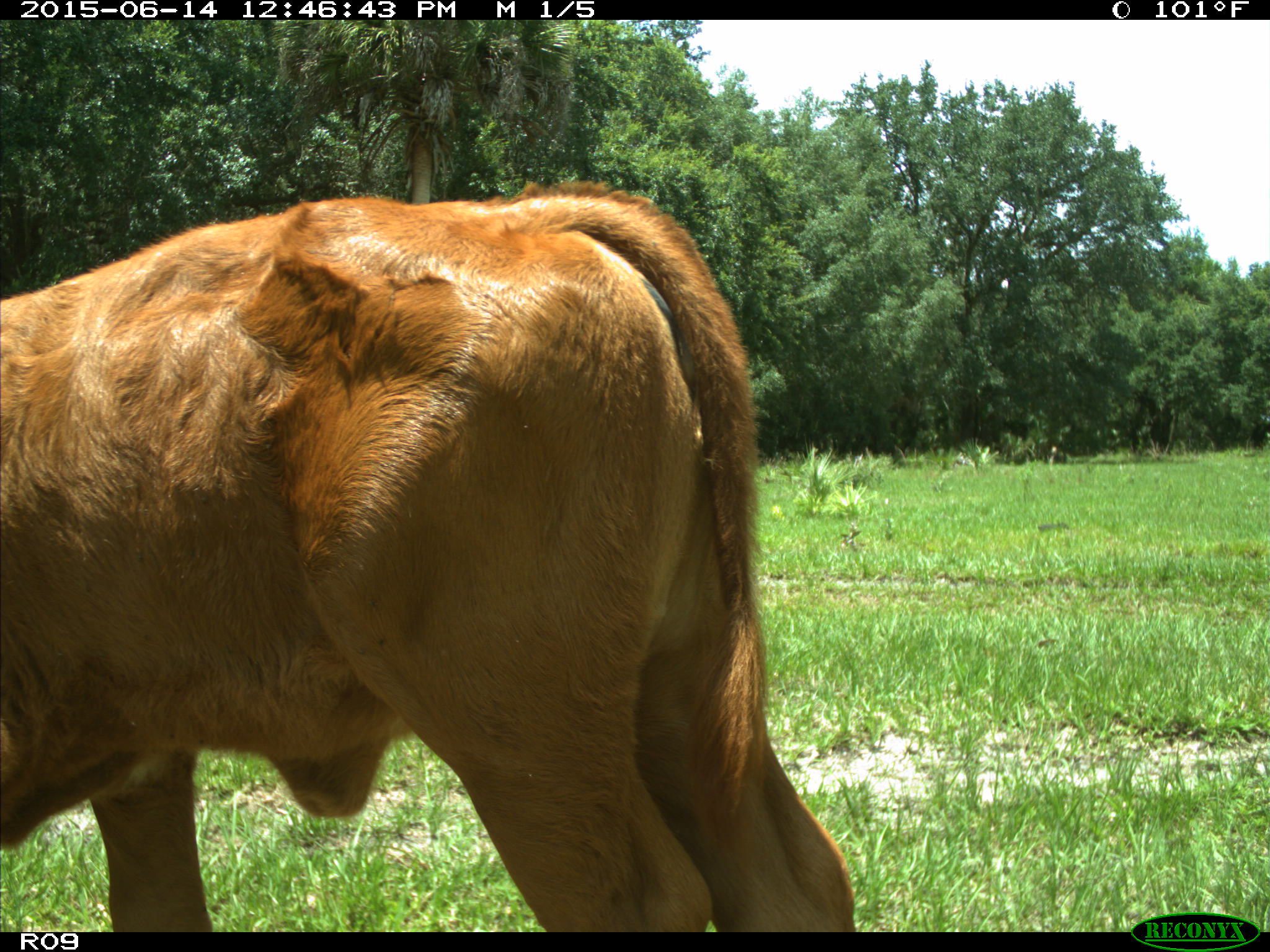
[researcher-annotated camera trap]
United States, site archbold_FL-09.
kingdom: Animalia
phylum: Chordata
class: Mammalia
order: Artiodactyla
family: Bovidae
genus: Bos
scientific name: Bos taurus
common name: domestic cow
Bos taurus (domestic cow).